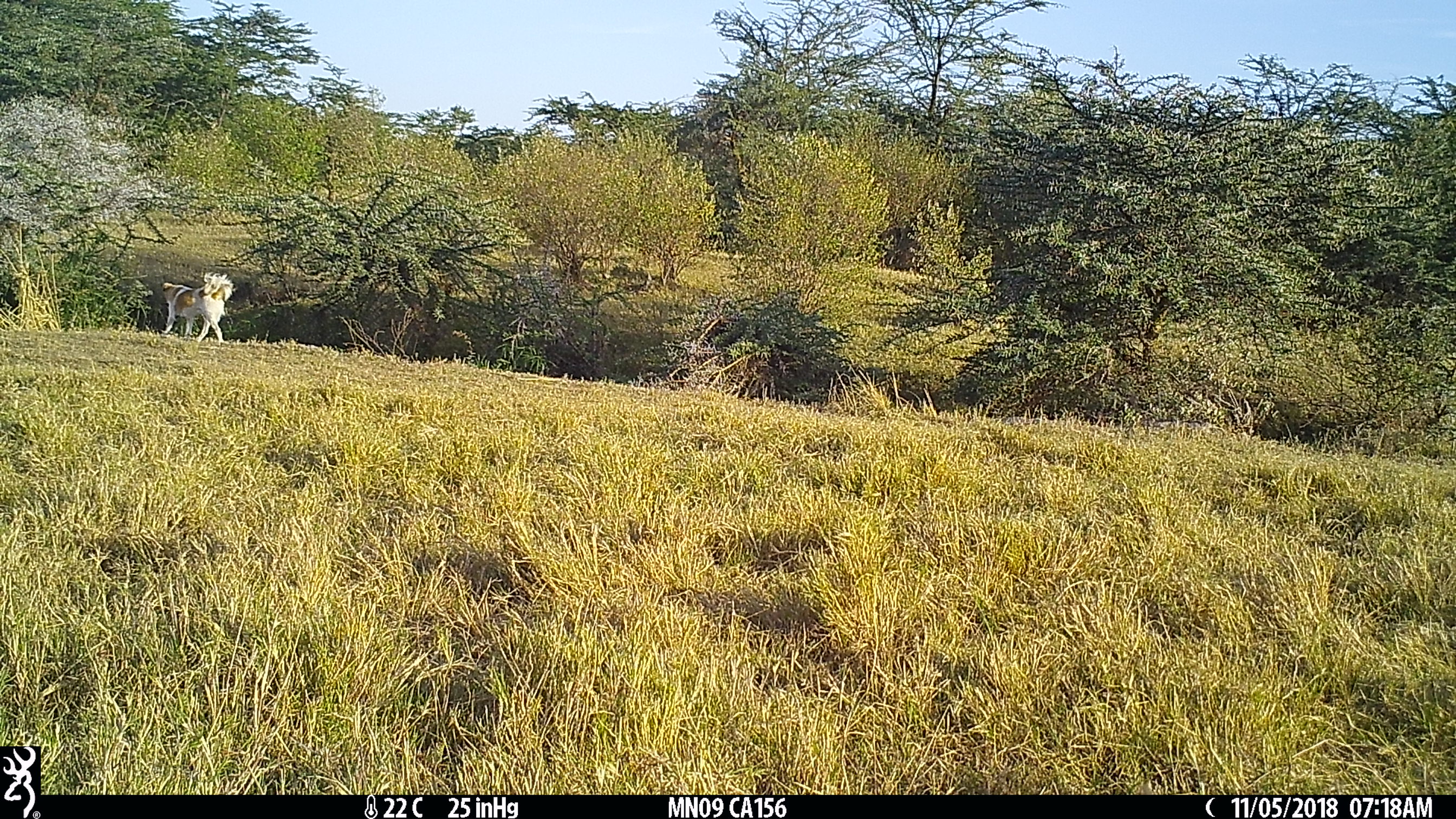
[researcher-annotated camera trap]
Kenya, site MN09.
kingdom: Animalia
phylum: Chordata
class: Mammalia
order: Carnivora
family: Canidae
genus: Canis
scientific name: Canis familiaris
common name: domestic dog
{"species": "domestic dog (Canis familiaris)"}